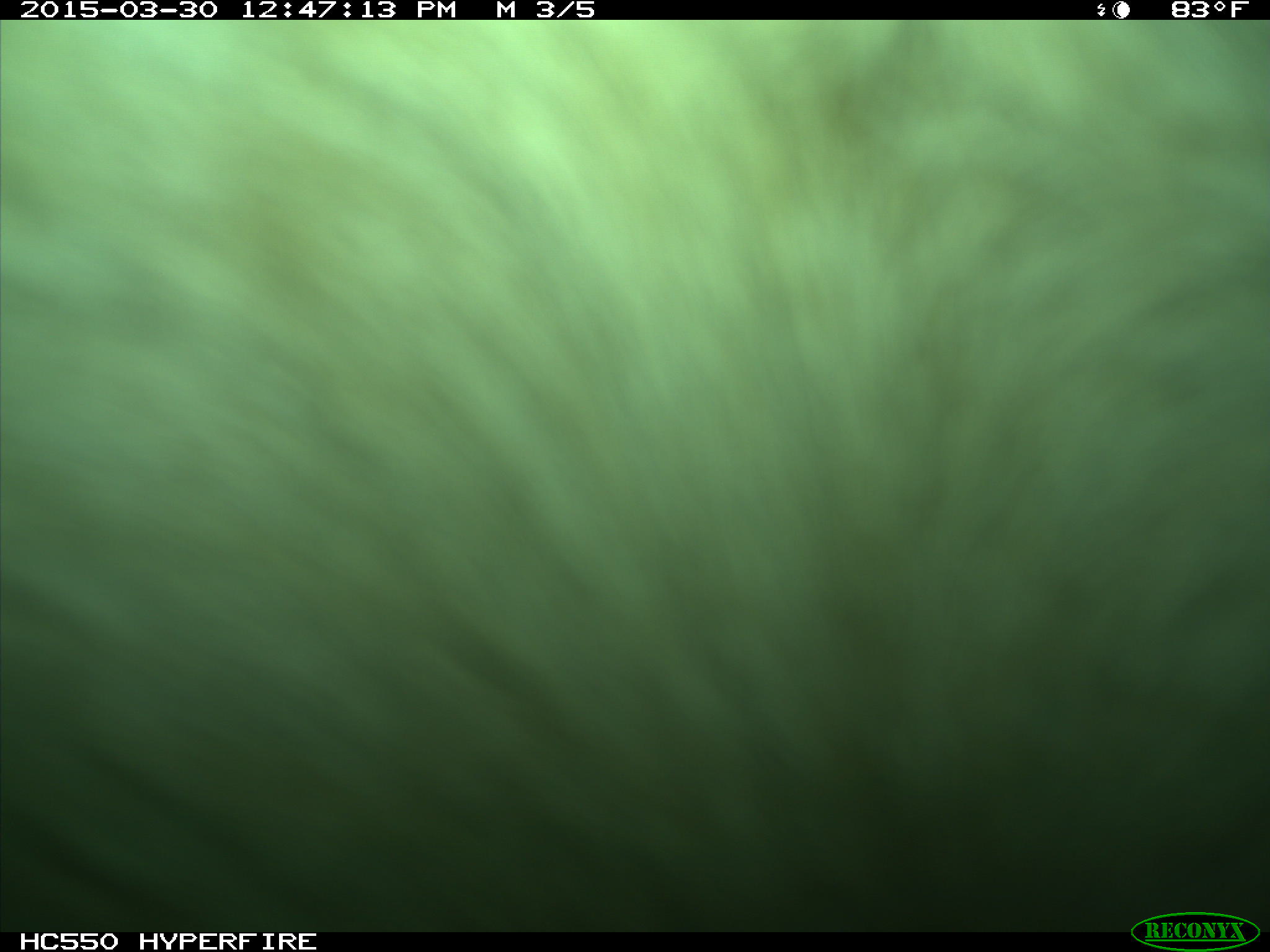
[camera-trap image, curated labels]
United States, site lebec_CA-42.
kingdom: Animalia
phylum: Chordata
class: Mammalia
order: Artiodactyla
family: Bovidae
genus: Bos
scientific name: Bos taurus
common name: domestic cow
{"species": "Bos taurus (domestic cow)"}